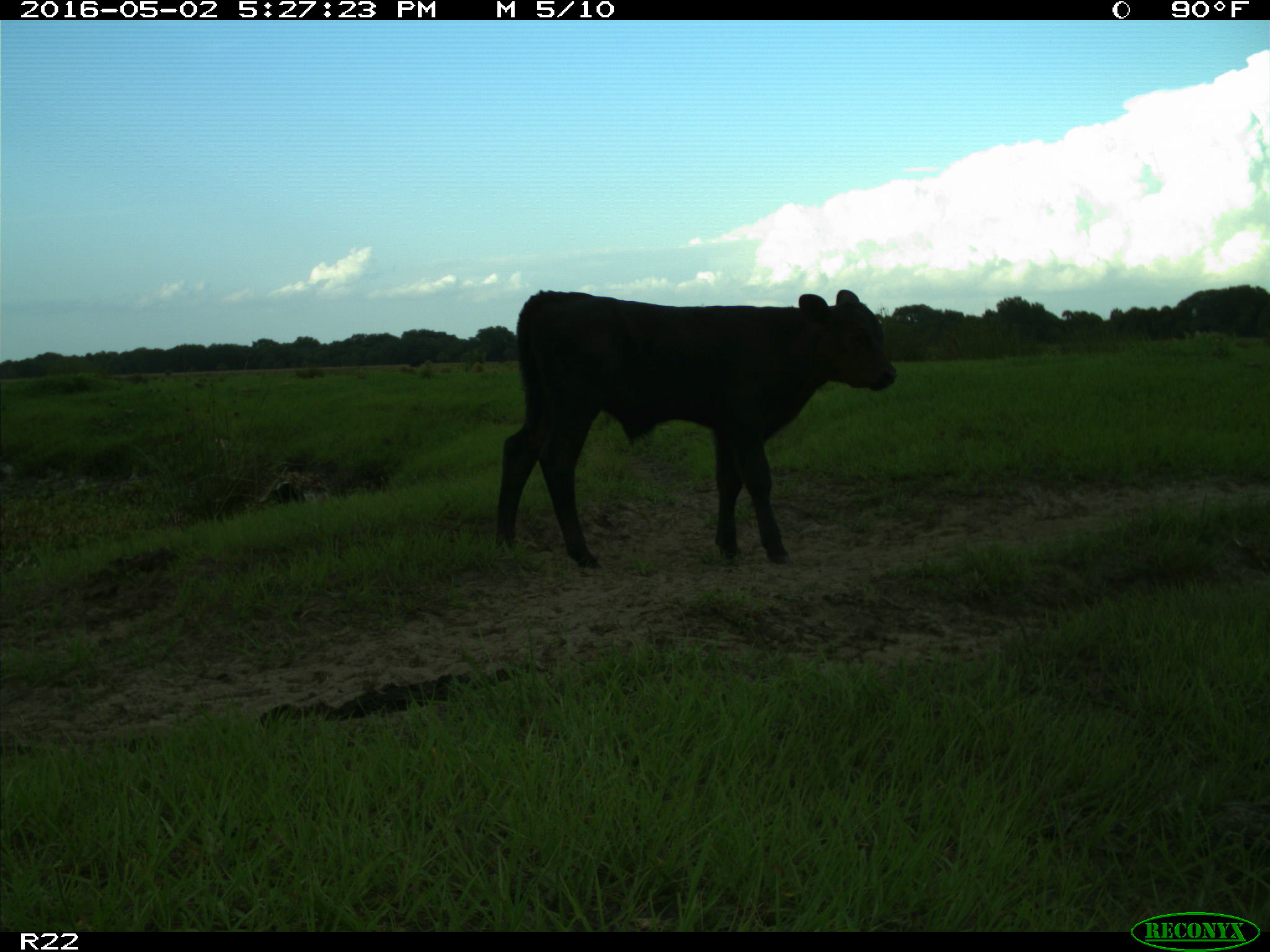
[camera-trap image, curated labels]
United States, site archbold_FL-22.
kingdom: Animalia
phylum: Chordata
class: Mammalia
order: Artiodactyla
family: Bovidae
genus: Bos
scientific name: Bos taurus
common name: domestic cow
Bos taurus (domestic cow).